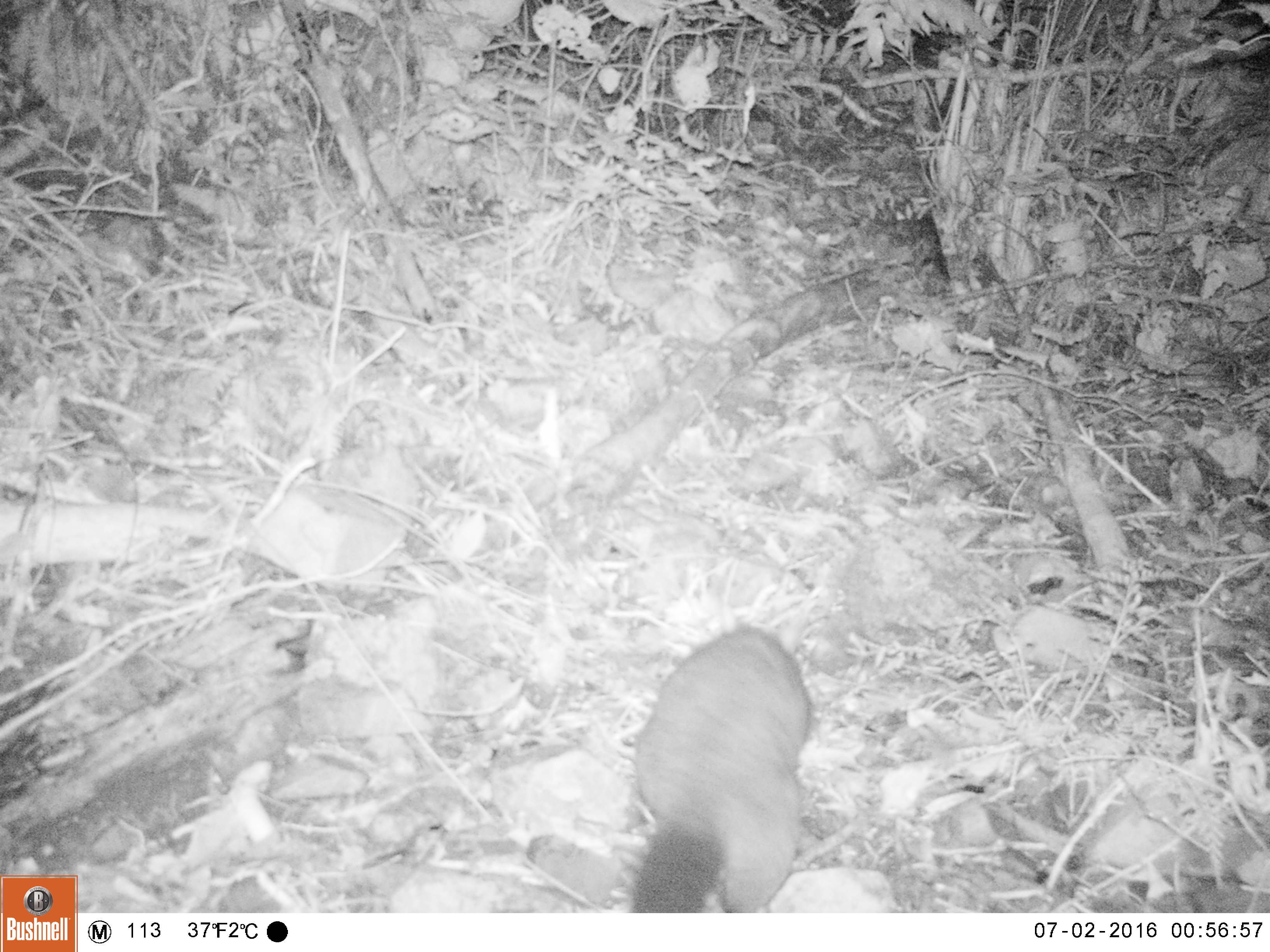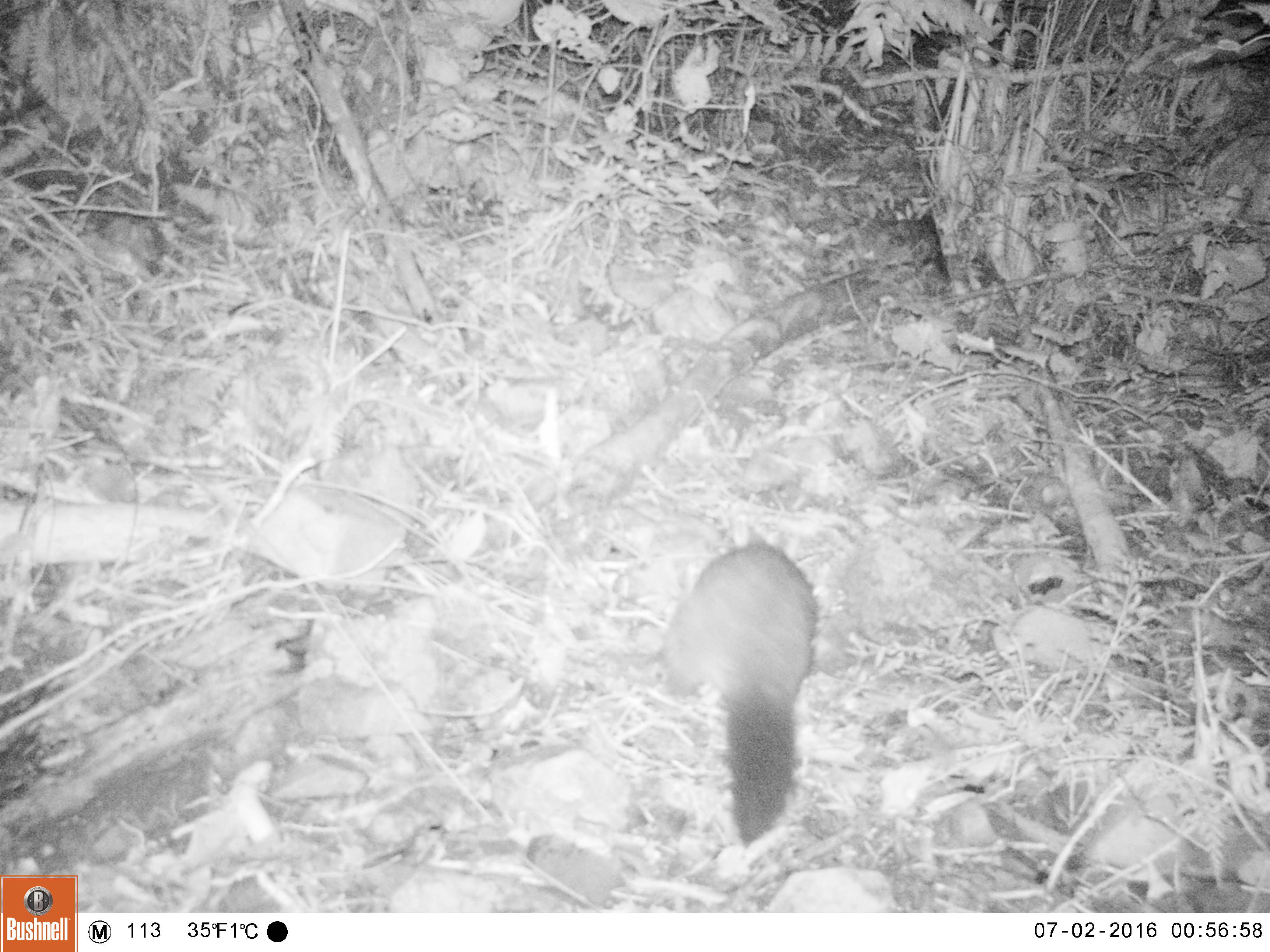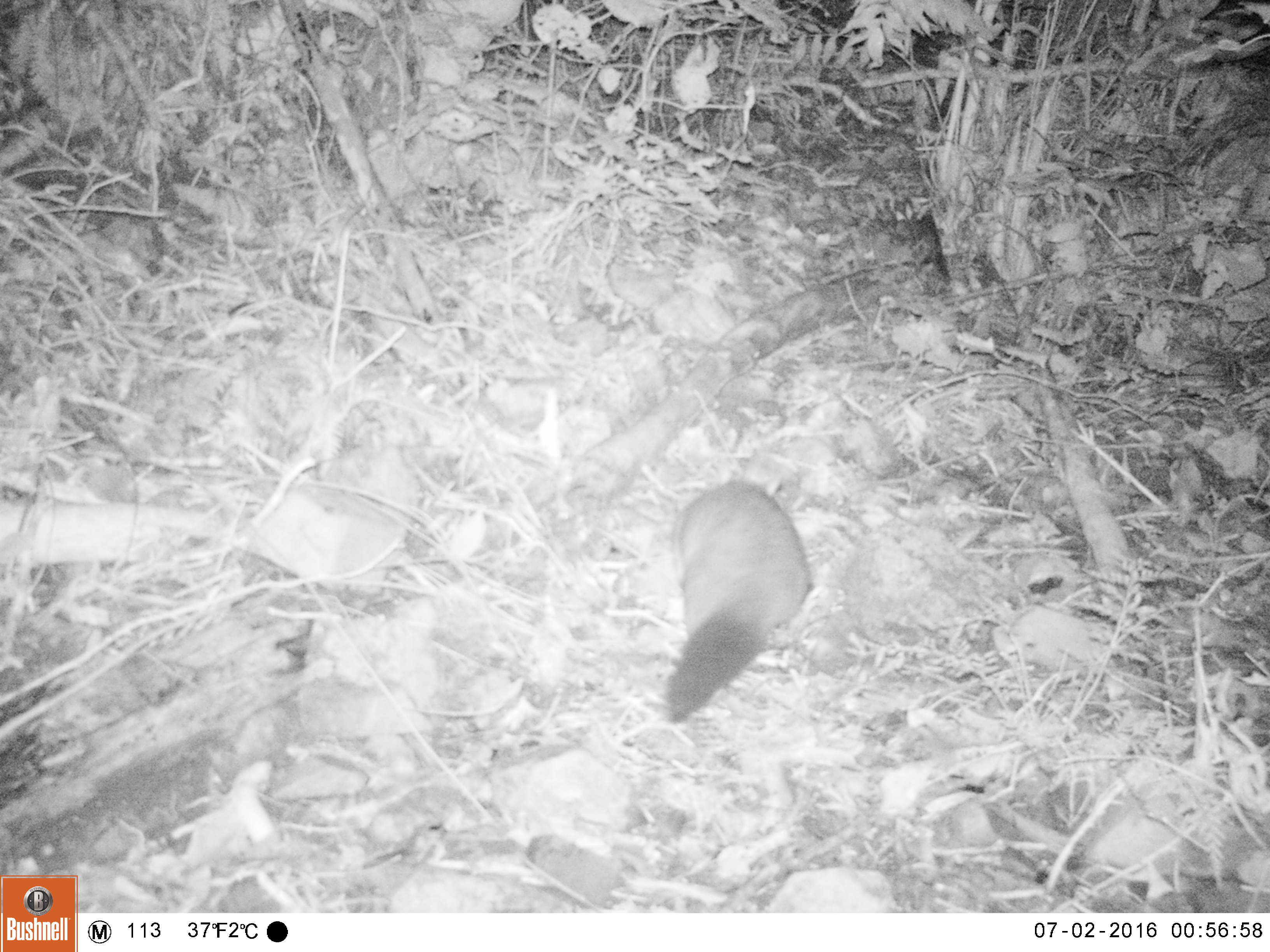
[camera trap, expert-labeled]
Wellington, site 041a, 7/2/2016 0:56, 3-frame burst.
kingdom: Animalia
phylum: Chordata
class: Mammalia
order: Didelphimorphia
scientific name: Didelphimorphia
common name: possum